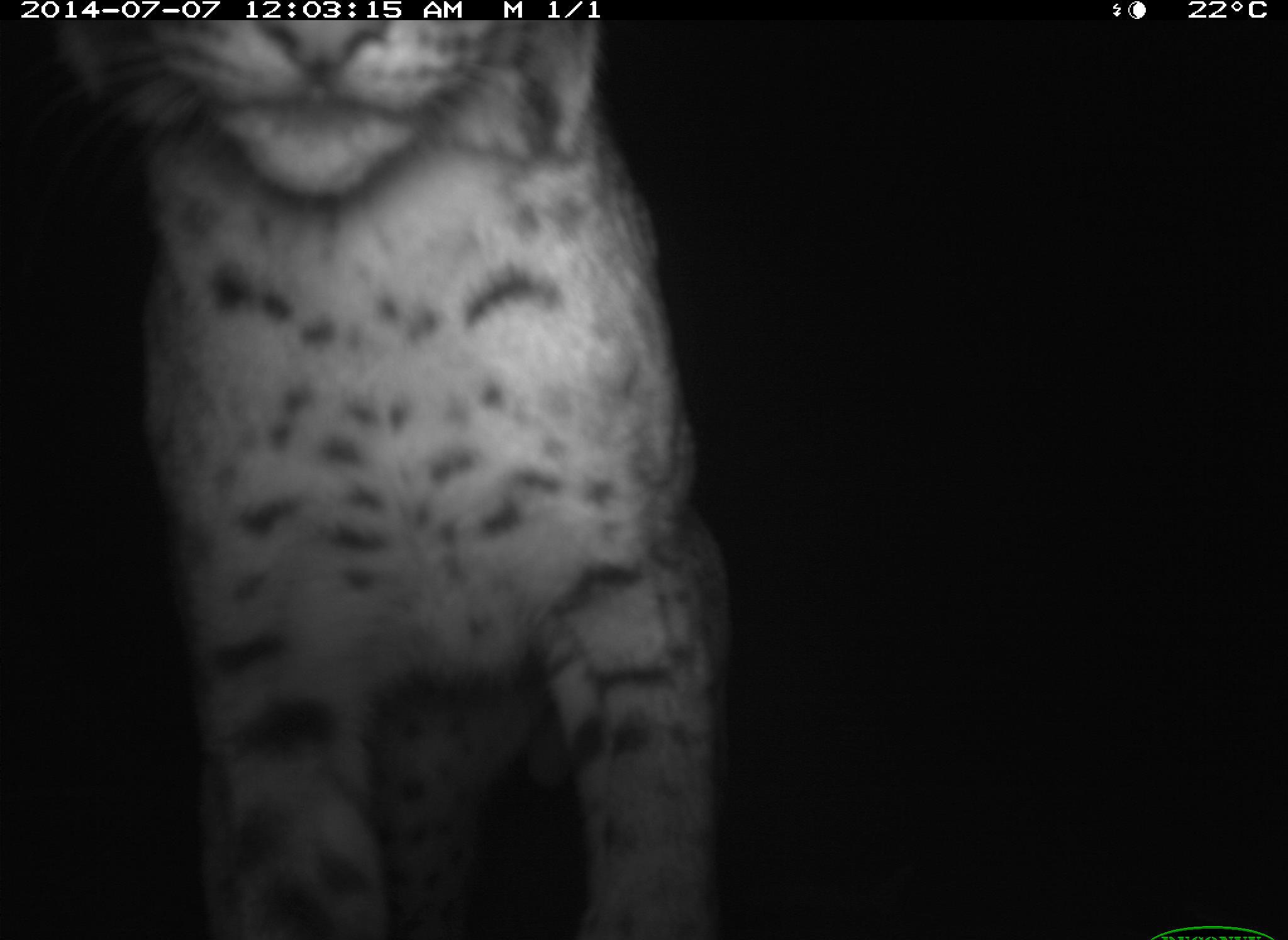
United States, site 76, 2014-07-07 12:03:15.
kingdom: Animalia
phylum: Chordata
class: Mammalia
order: Carnivora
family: Felidae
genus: Lynx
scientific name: Lynx rufus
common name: bobcat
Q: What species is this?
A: Bobcat (Lynx rufus).